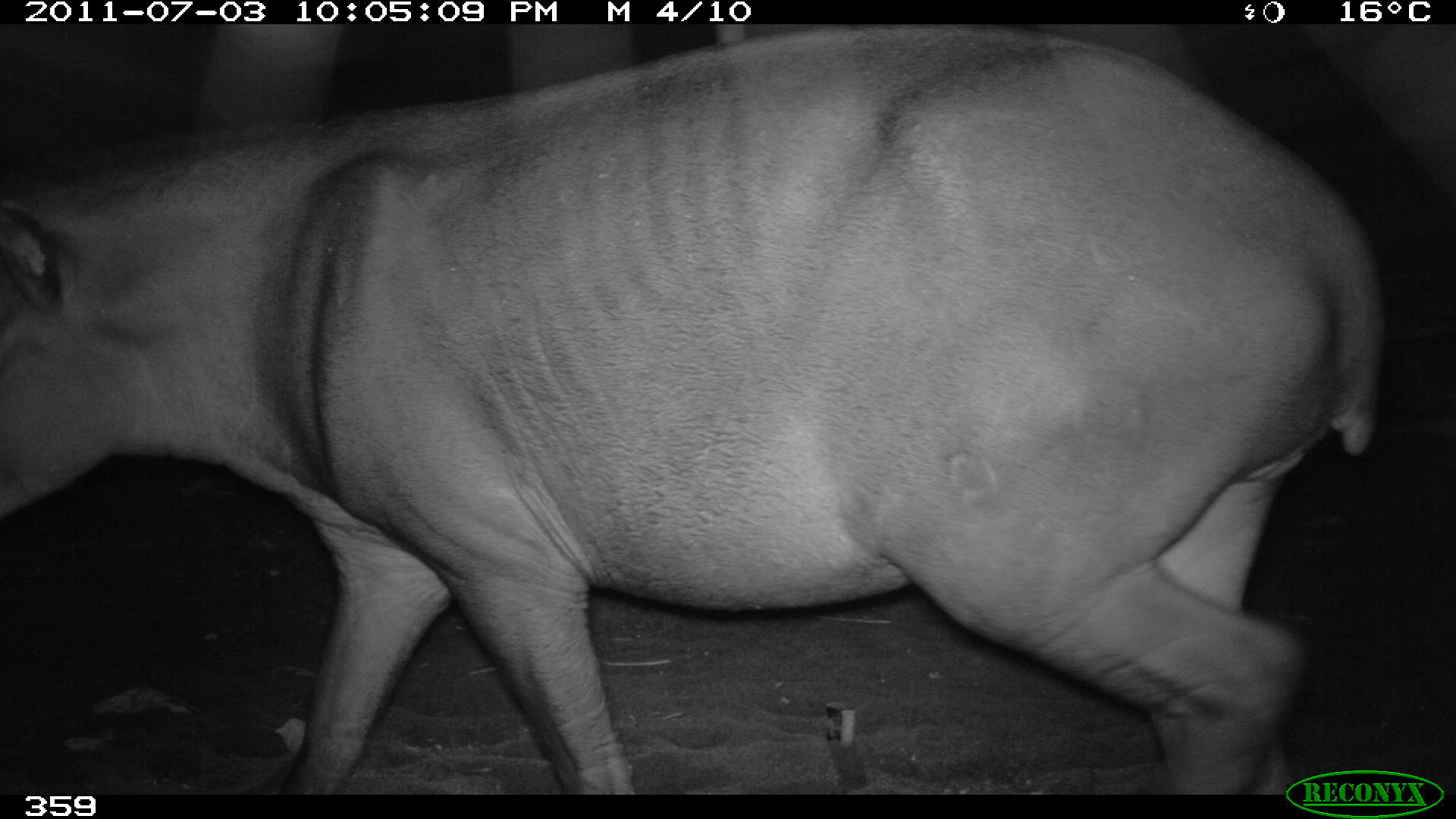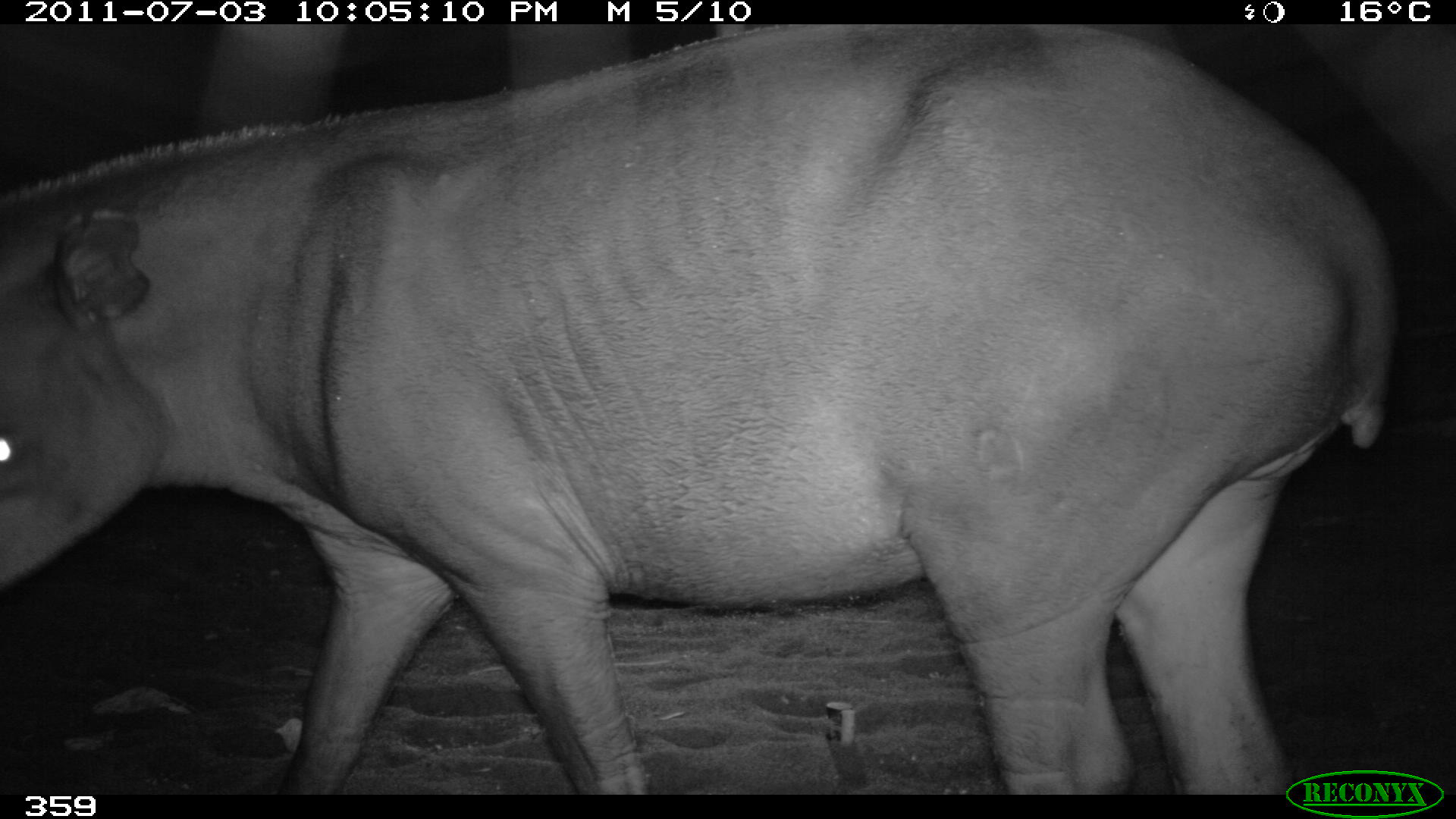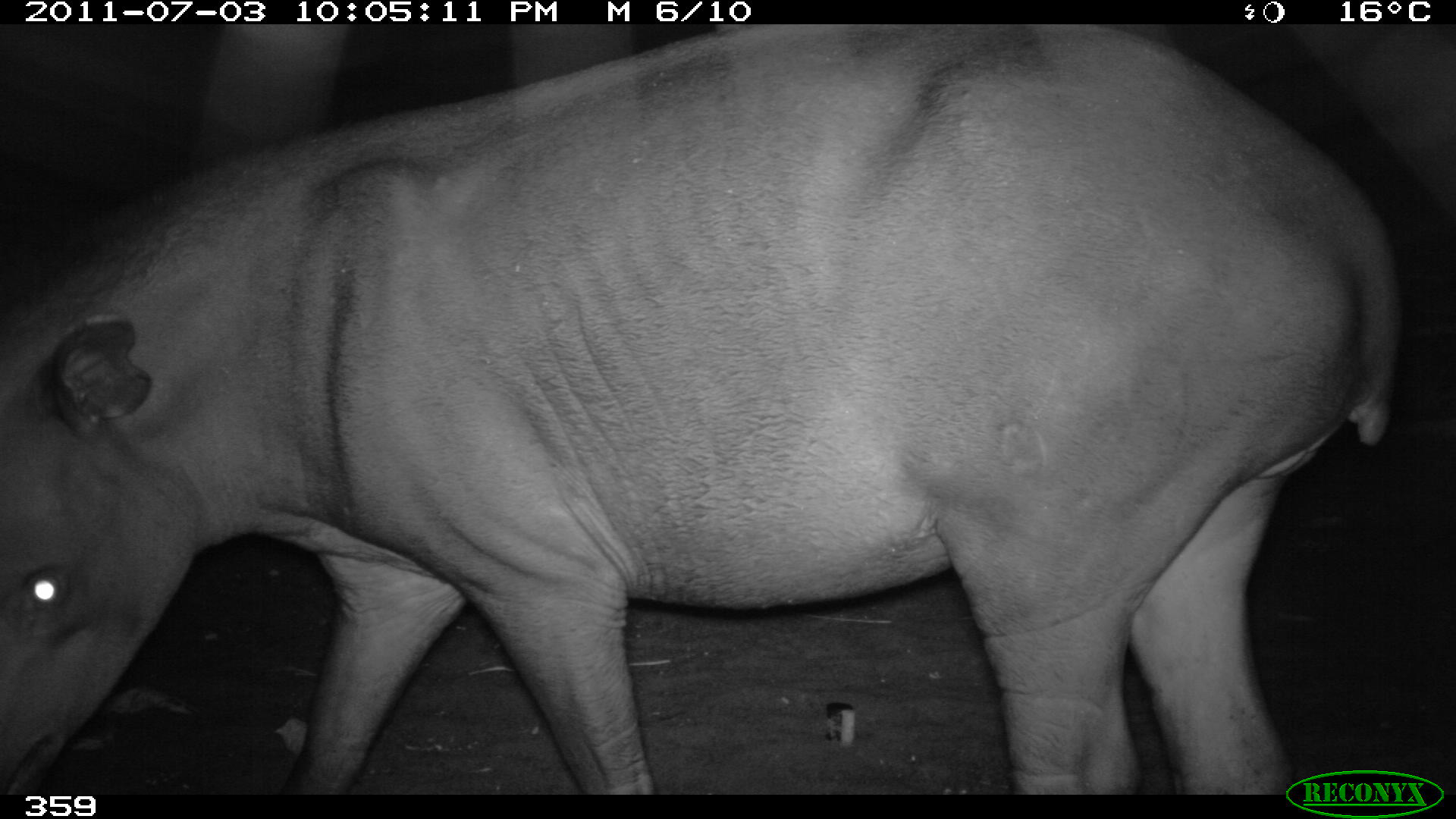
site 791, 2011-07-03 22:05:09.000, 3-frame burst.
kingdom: Animalia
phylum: Chordata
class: Mammalia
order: Perissodactyla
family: Tapiridae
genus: Tapirus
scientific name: Tapirus terrestris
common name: south american tapir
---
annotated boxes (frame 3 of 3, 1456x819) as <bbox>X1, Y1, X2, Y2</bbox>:
tapirus terrestris: <bbox>0, 15, 1406, 796</bbox>